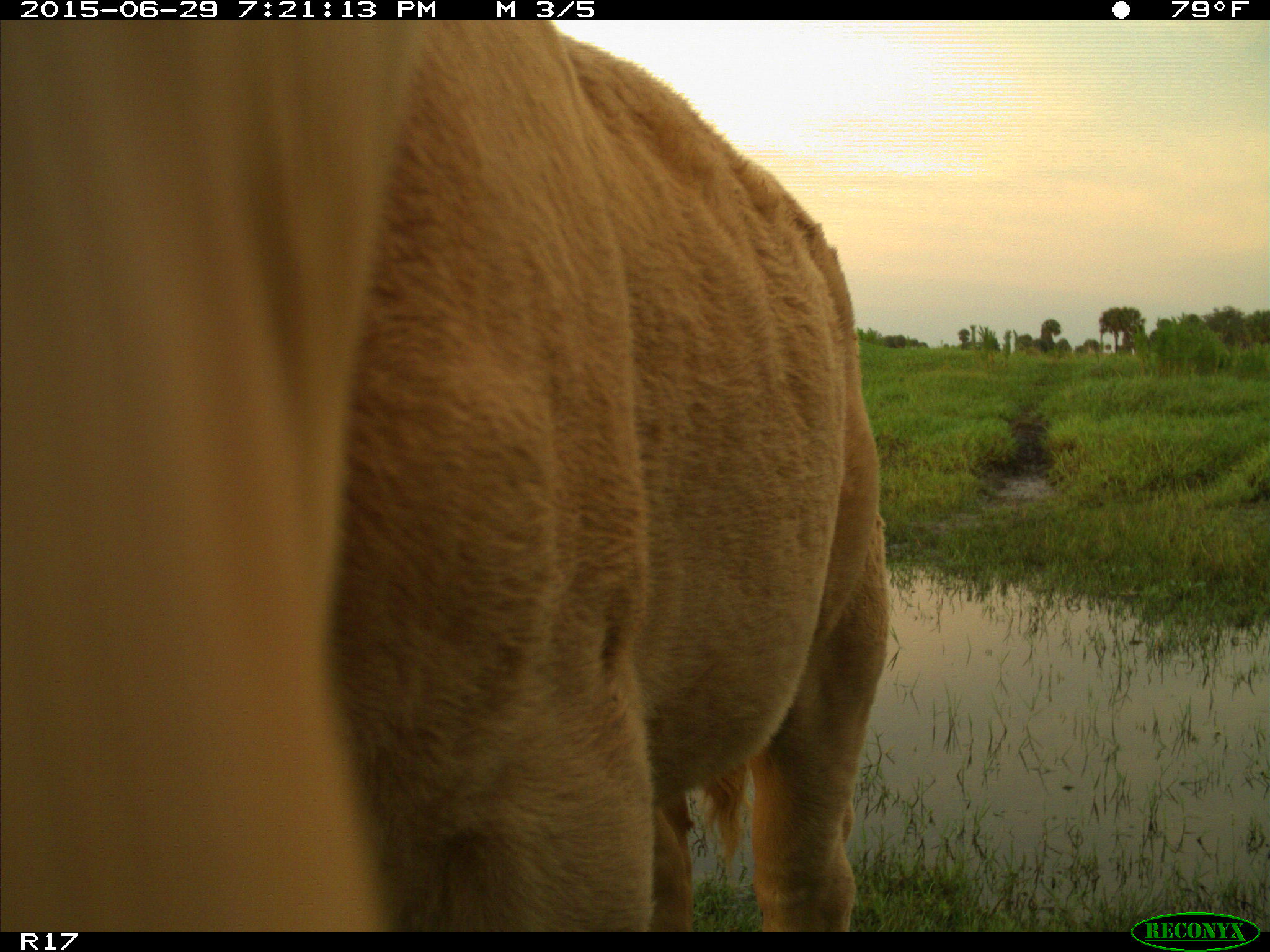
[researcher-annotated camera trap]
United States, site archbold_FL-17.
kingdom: Animalia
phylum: Chordata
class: Mammalia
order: Artiodactyla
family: Bovidae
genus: Bos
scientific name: Bos taurus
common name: domestic cow